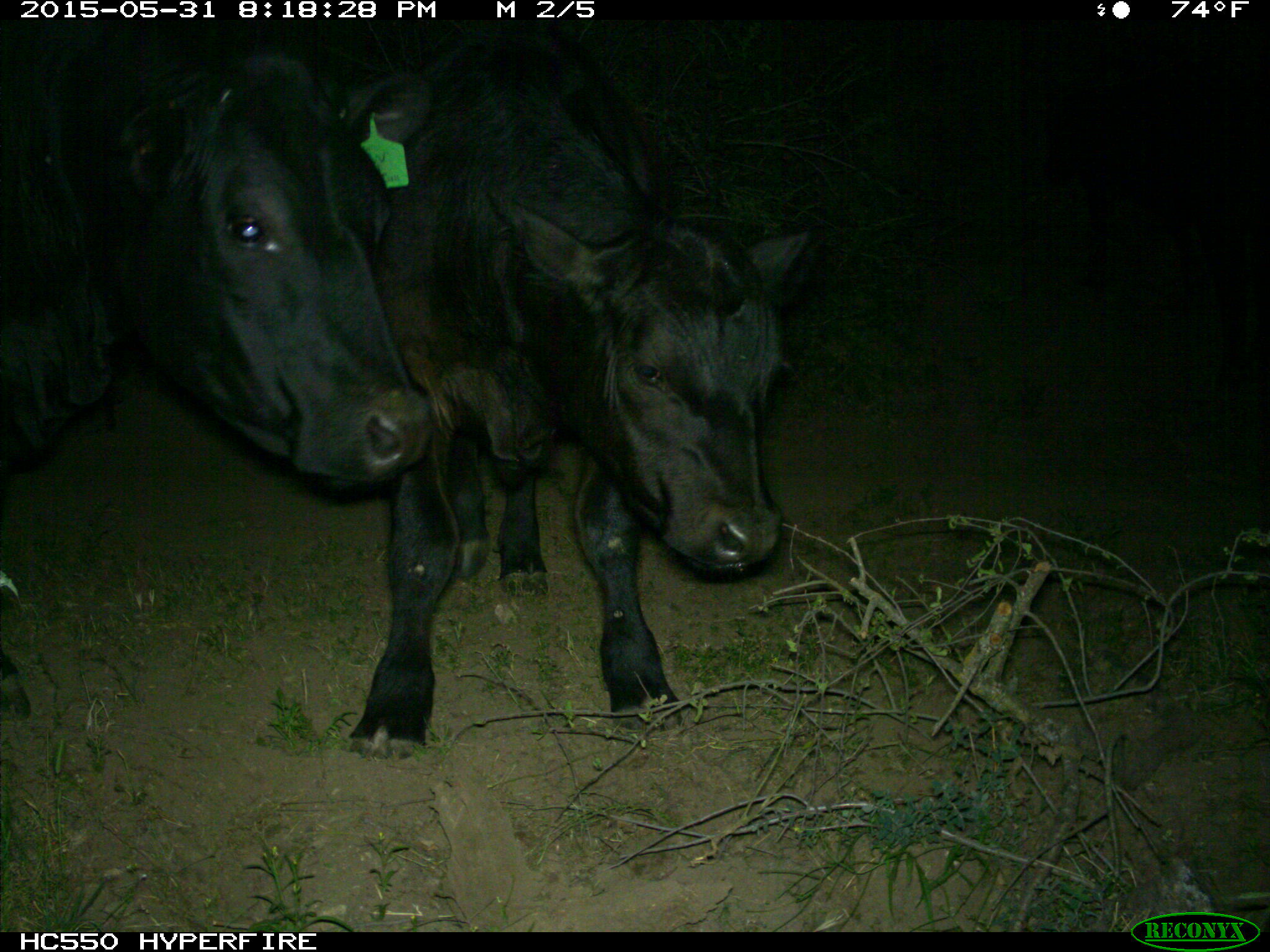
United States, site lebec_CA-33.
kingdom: Animalia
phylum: Chordata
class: Mammalia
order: Artiodactyla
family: Bovidae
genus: Bos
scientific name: Bos taurus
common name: domestic cow